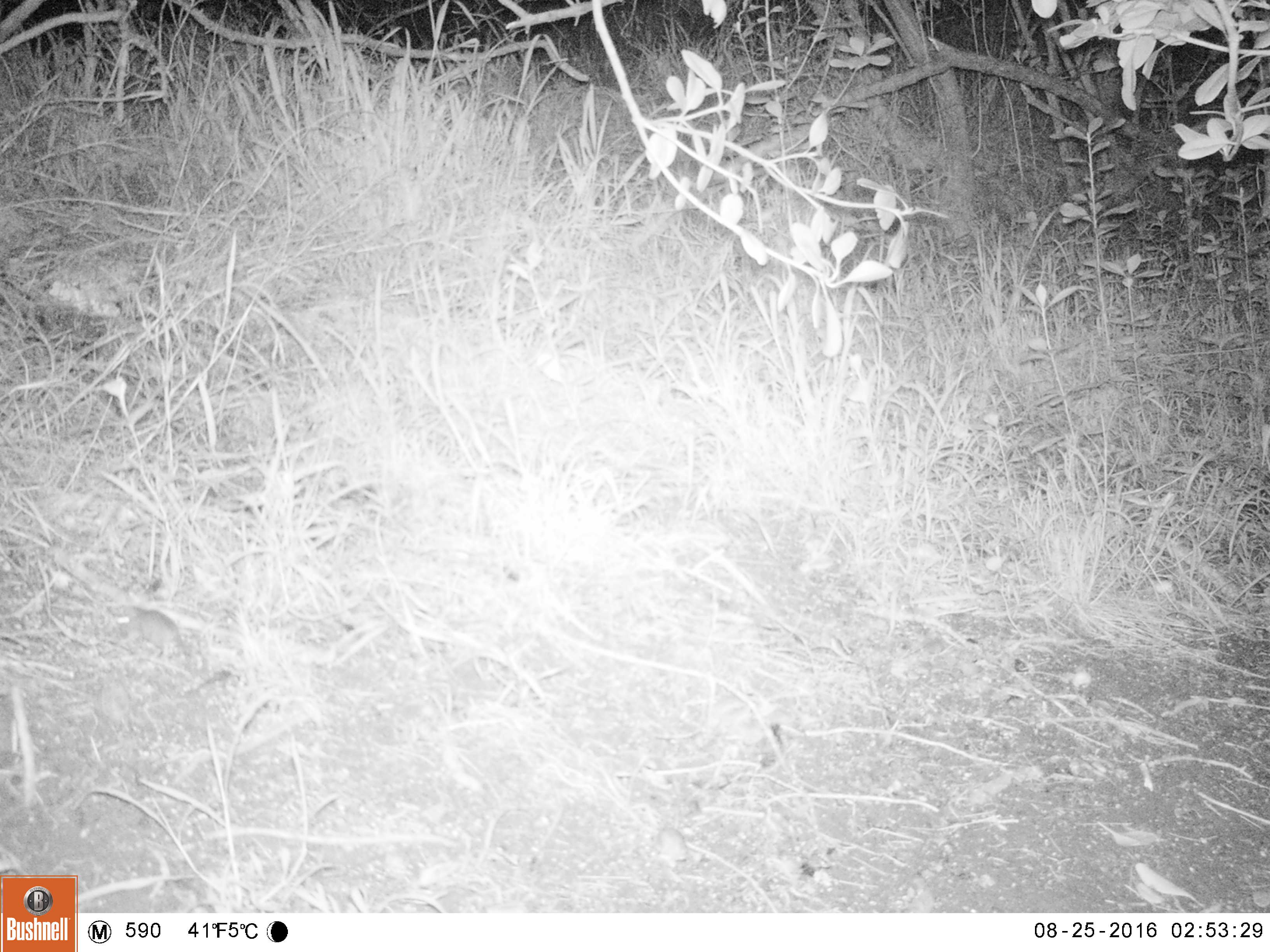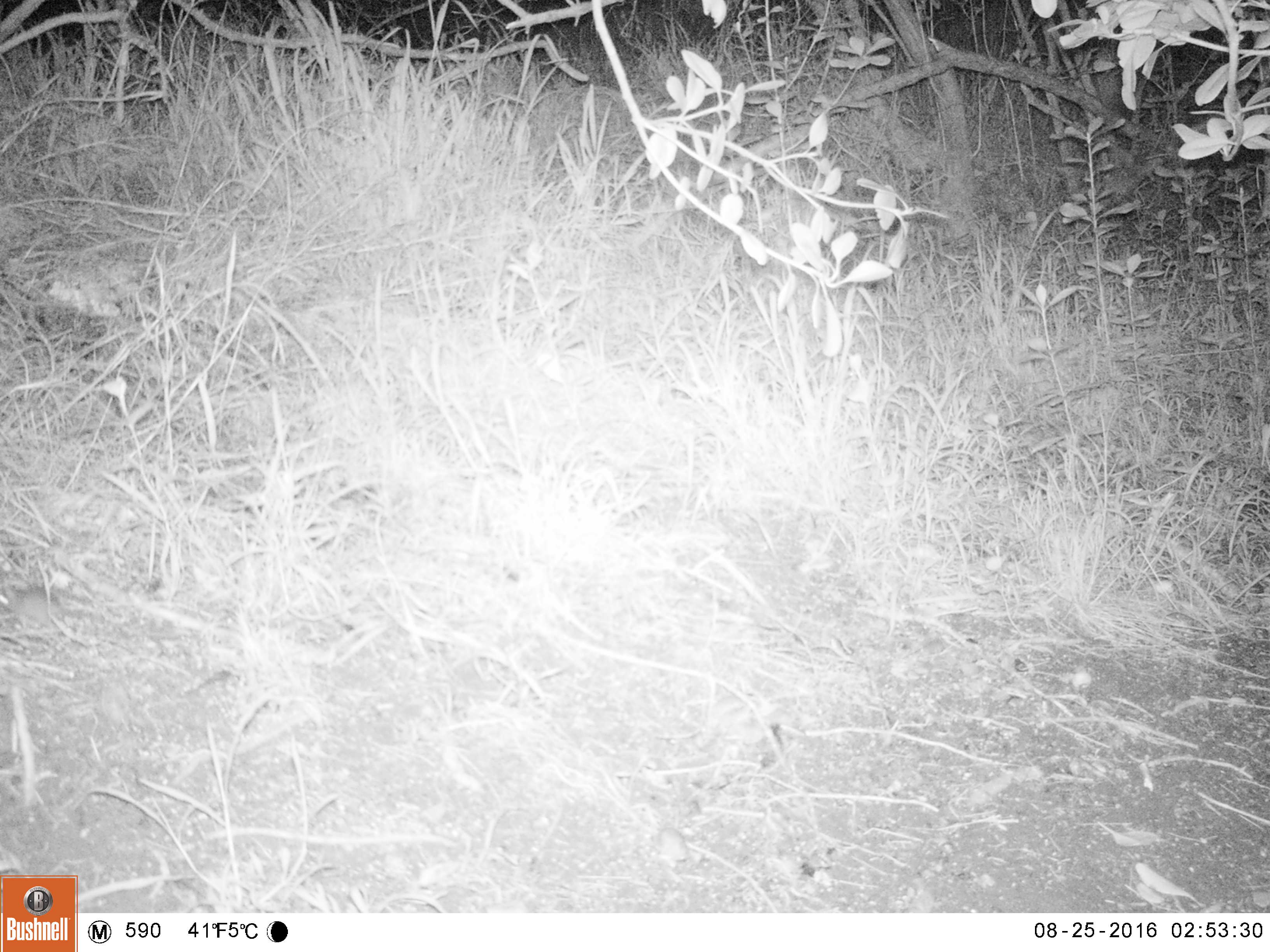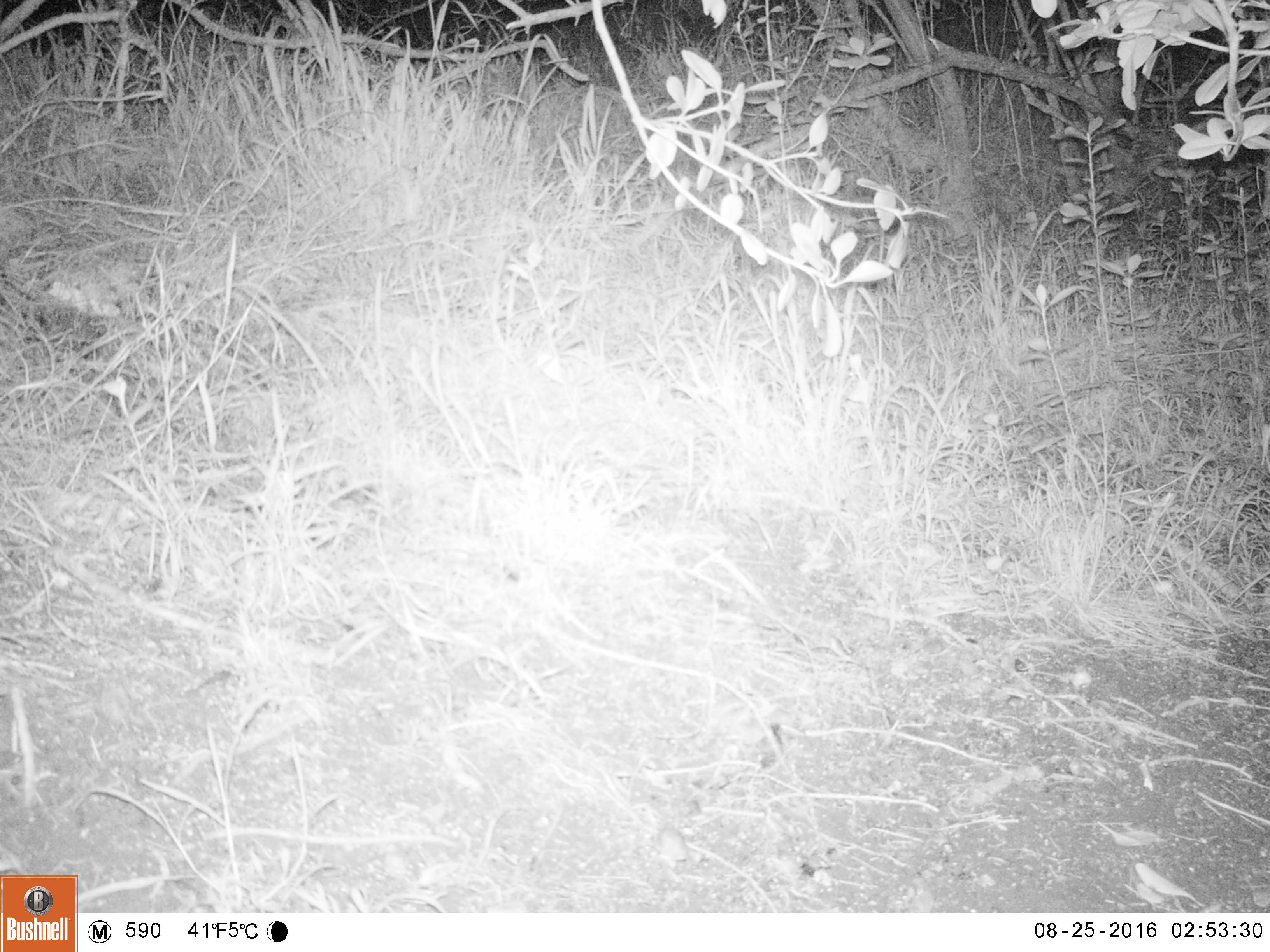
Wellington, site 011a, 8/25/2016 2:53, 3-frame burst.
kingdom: Animalia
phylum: Chordata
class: Mammalia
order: Rodentia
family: Muridae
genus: Mus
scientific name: Mus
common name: mouse